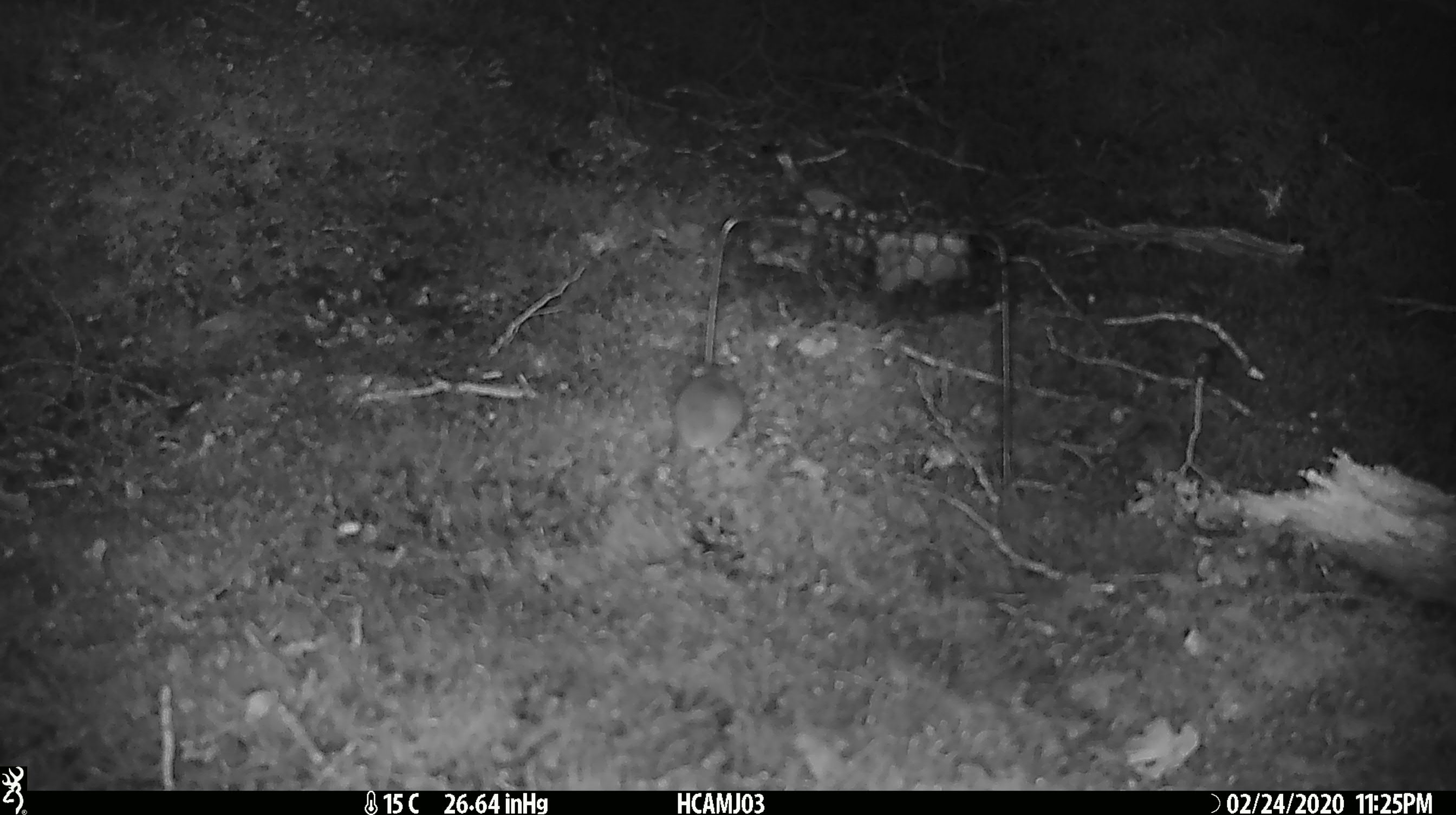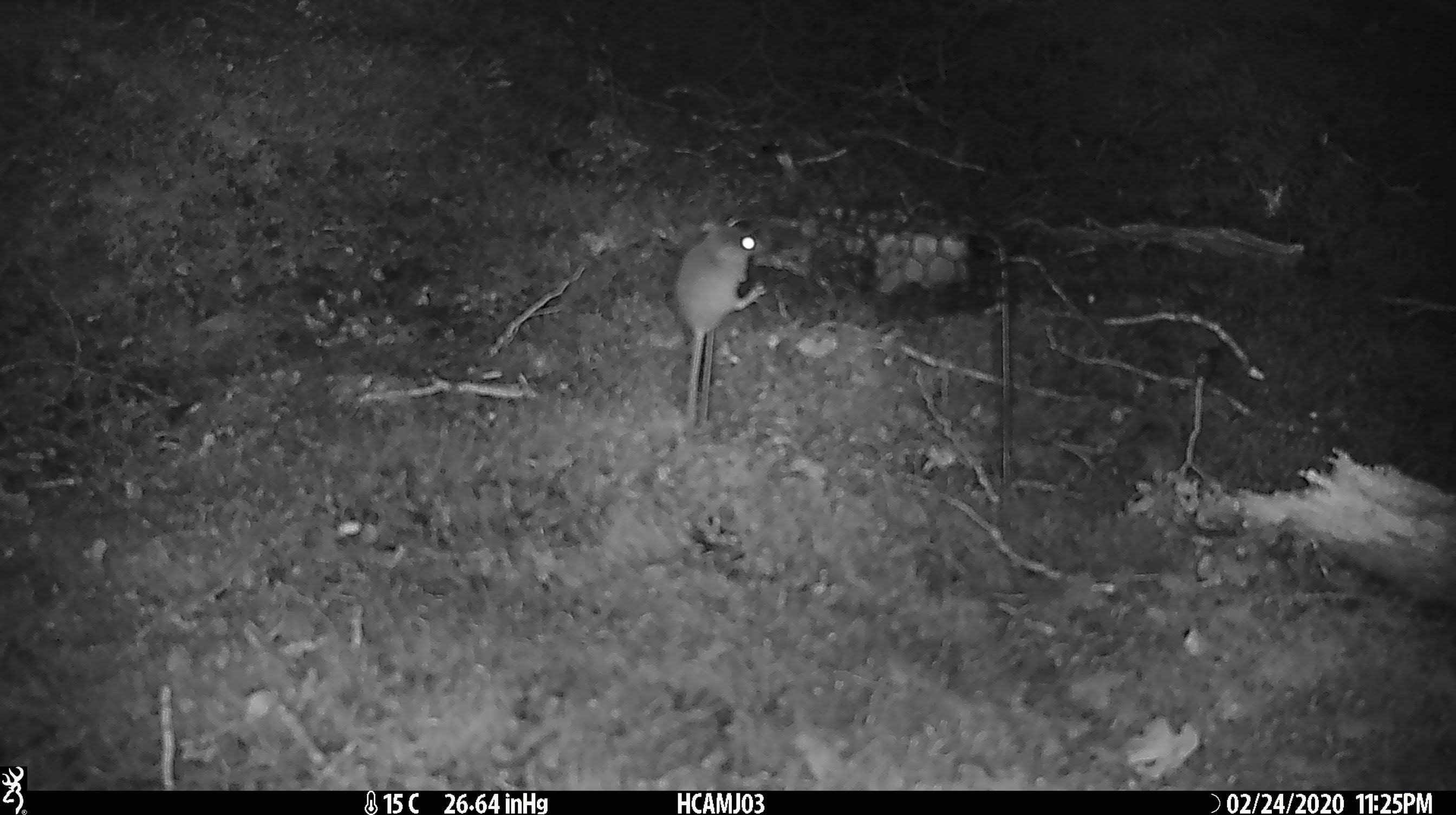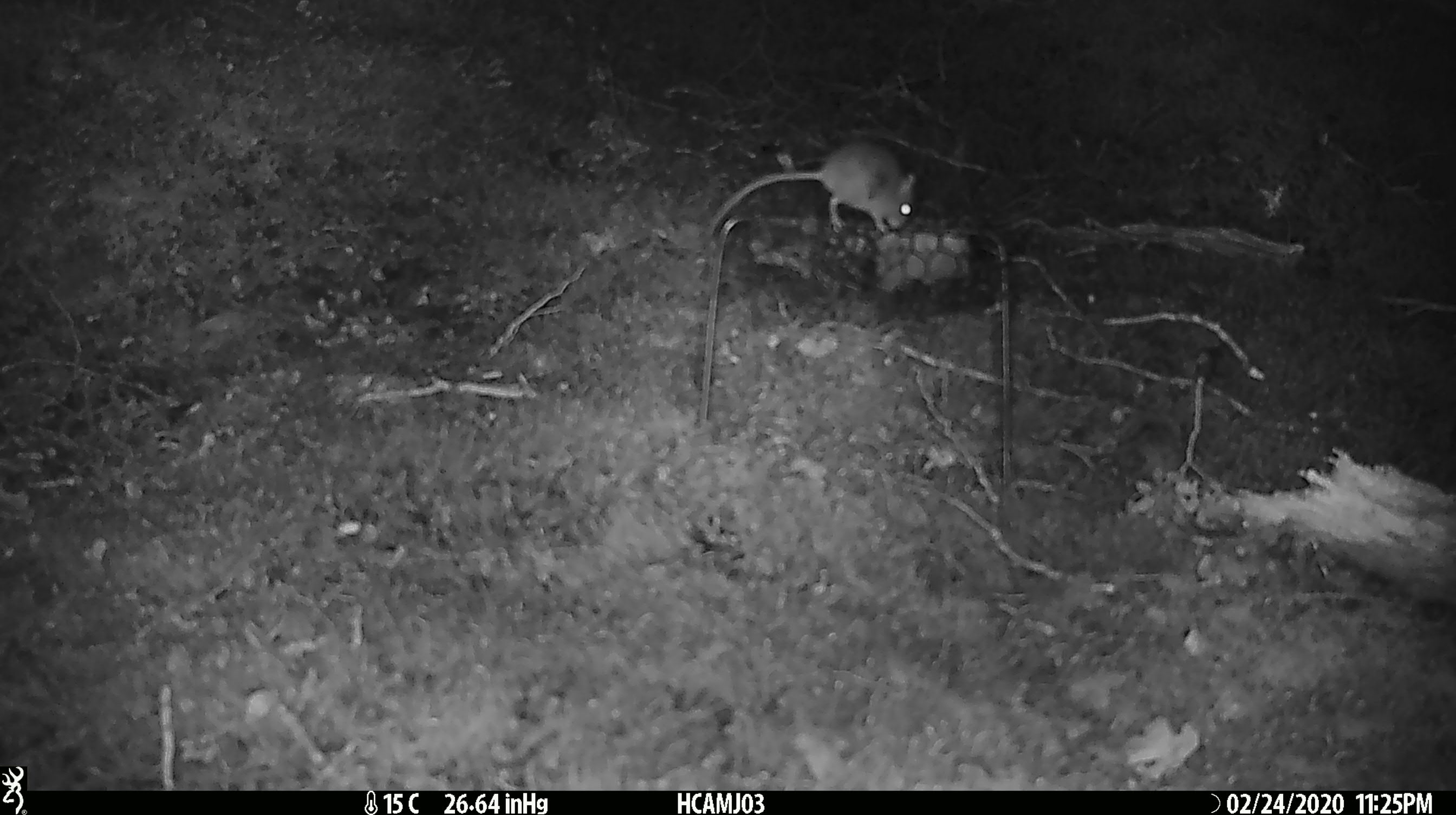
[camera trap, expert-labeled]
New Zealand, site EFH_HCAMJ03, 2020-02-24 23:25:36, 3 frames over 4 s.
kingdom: Animalia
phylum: Chordata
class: Mammalia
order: Rodentia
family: Muridae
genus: Mus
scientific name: Mus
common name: mouse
Mouse (Mus).